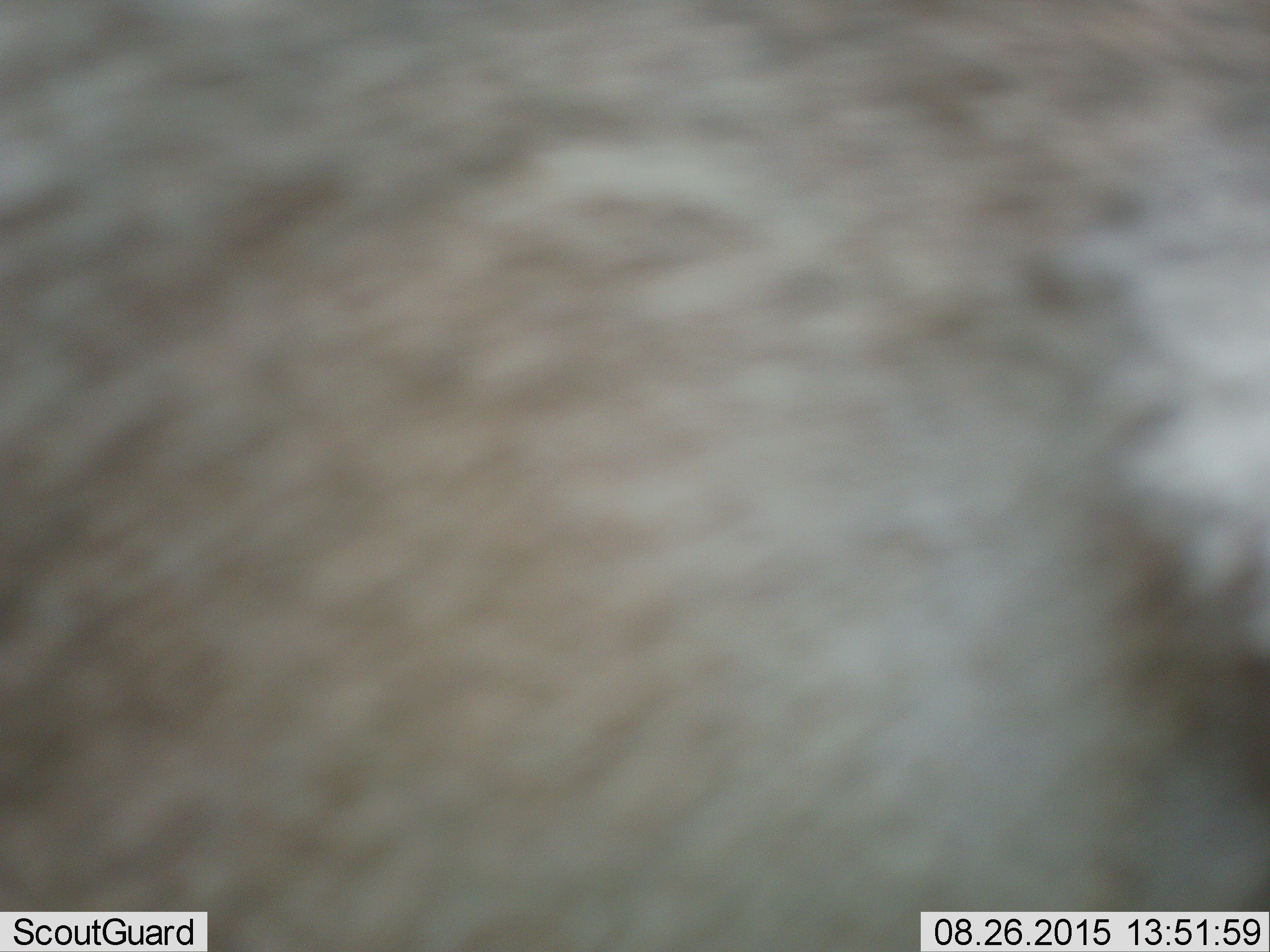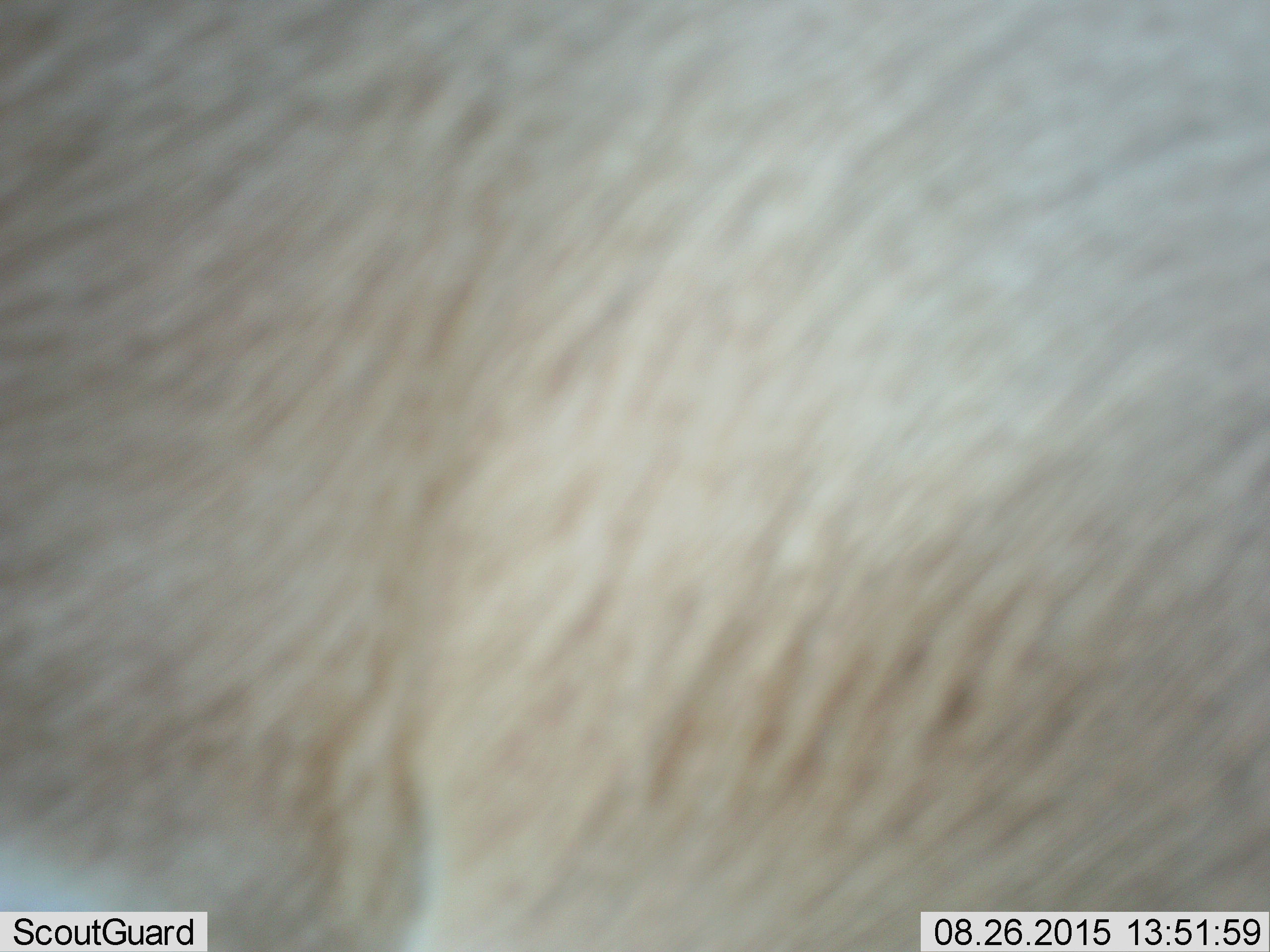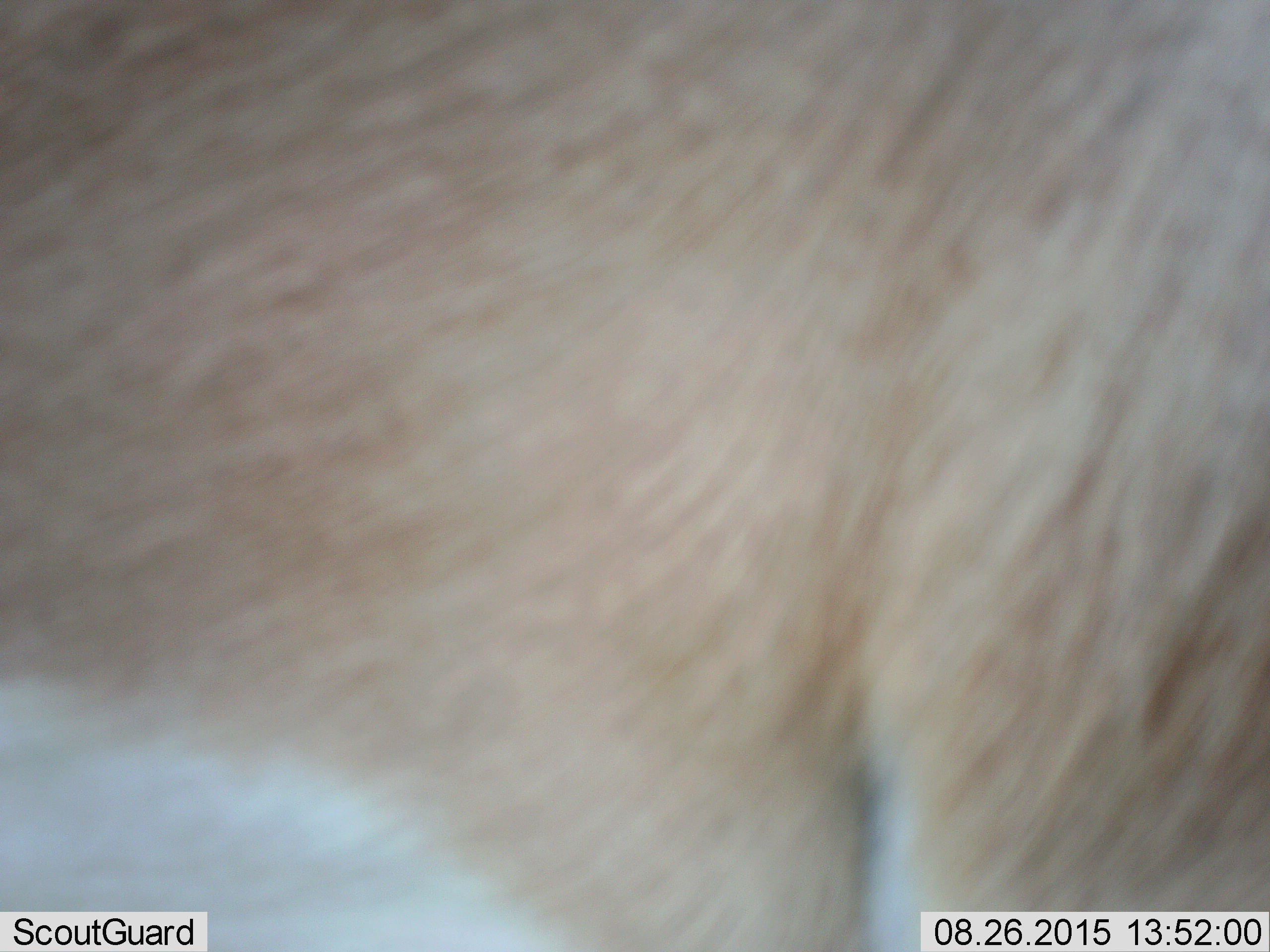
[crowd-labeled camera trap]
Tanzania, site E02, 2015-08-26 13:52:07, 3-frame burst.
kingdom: Animalia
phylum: Chordata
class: Mammalia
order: Artiodactyla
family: Bovidae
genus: Nanger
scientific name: Nanger granti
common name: grant's gazelle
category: gazellegrants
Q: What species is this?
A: Gazellegrants (grant's gazelle) (Nanger granti).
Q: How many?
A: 1.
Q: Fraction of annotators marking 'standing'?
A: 33%.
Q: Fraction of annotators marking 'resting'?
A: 0%.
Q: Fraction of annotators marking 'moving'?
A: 67%.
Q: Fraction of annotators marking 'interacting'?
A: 0%.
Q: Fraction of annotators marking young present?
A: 0%.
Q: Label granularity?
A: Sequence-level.